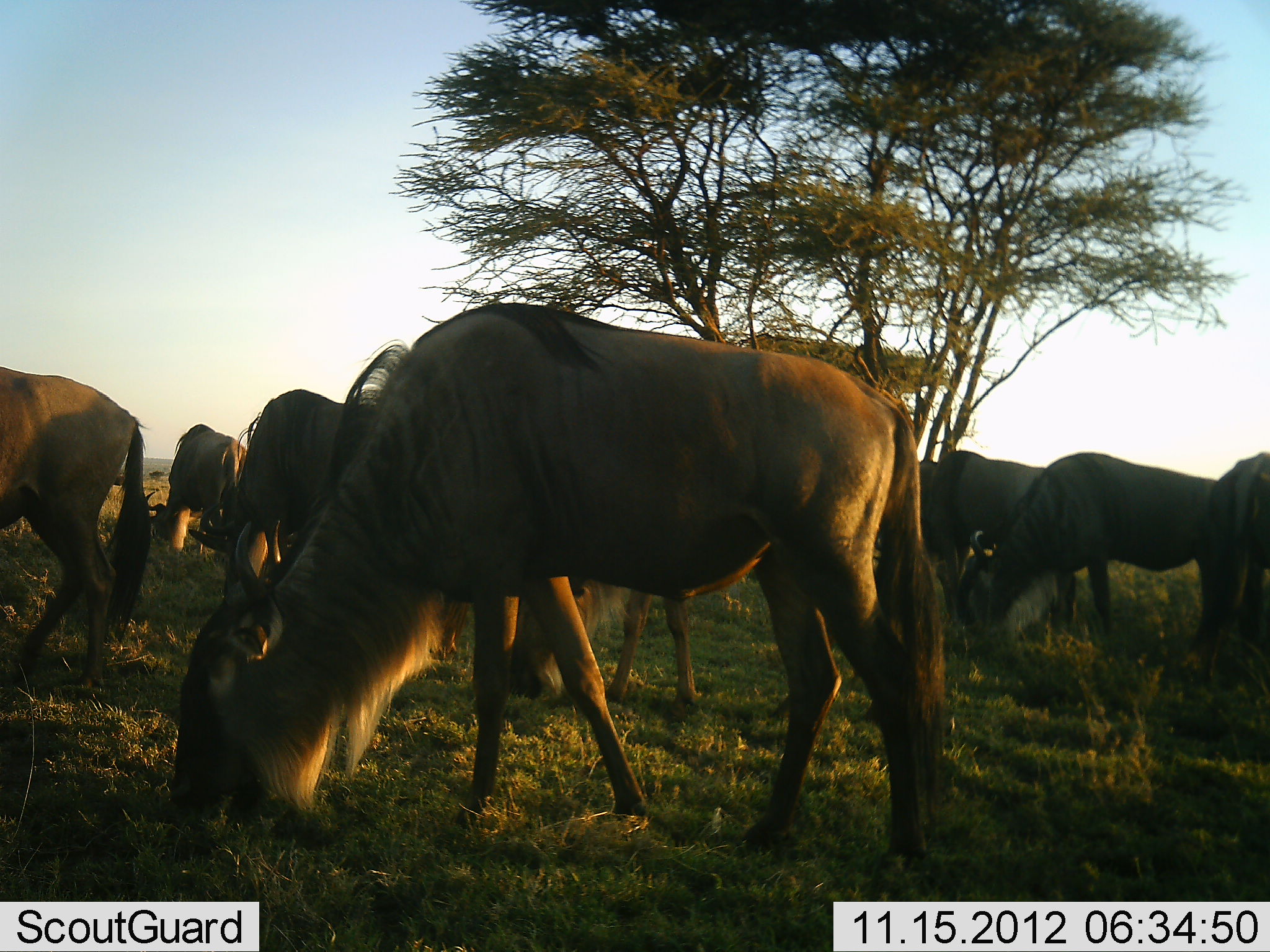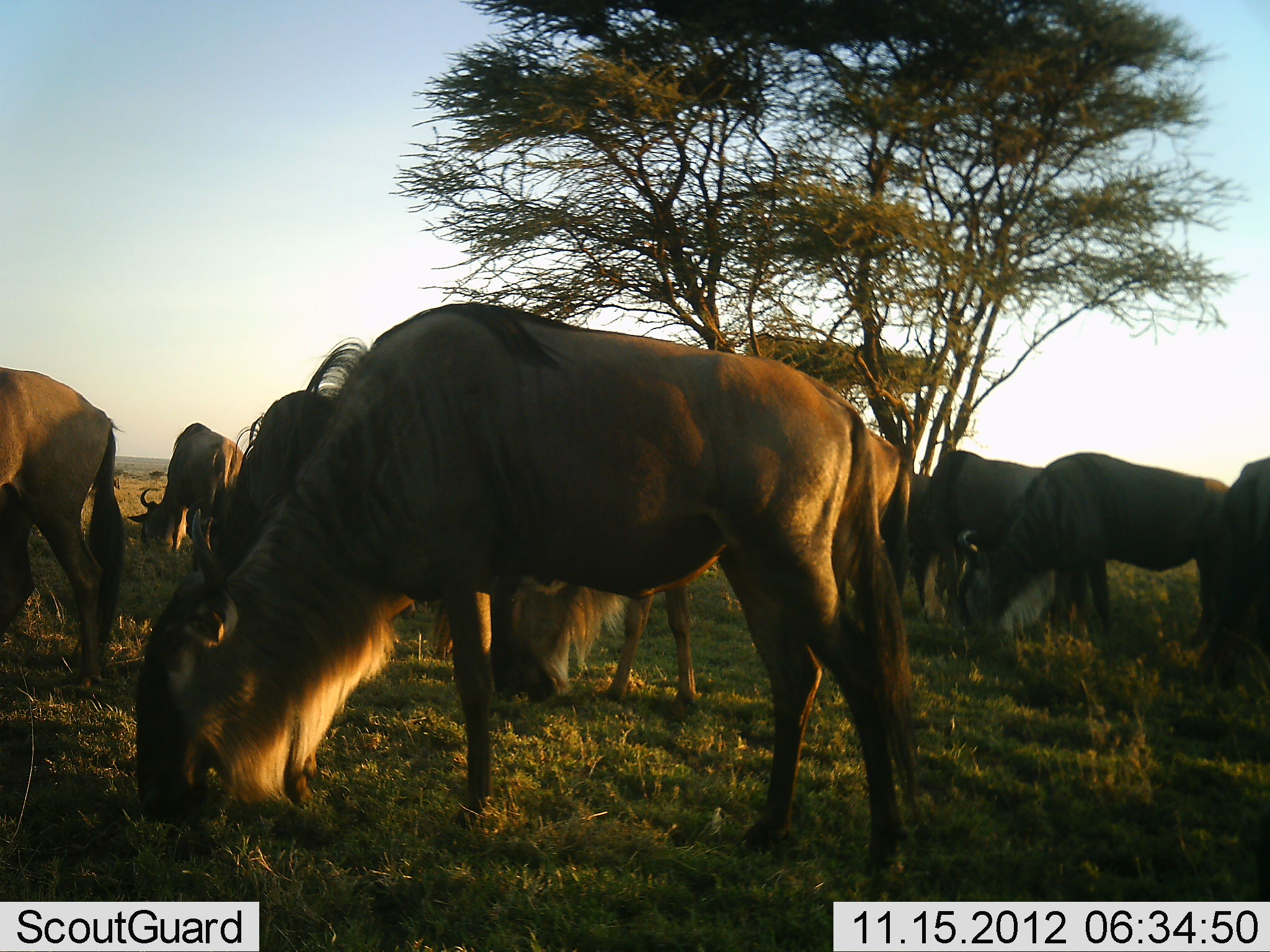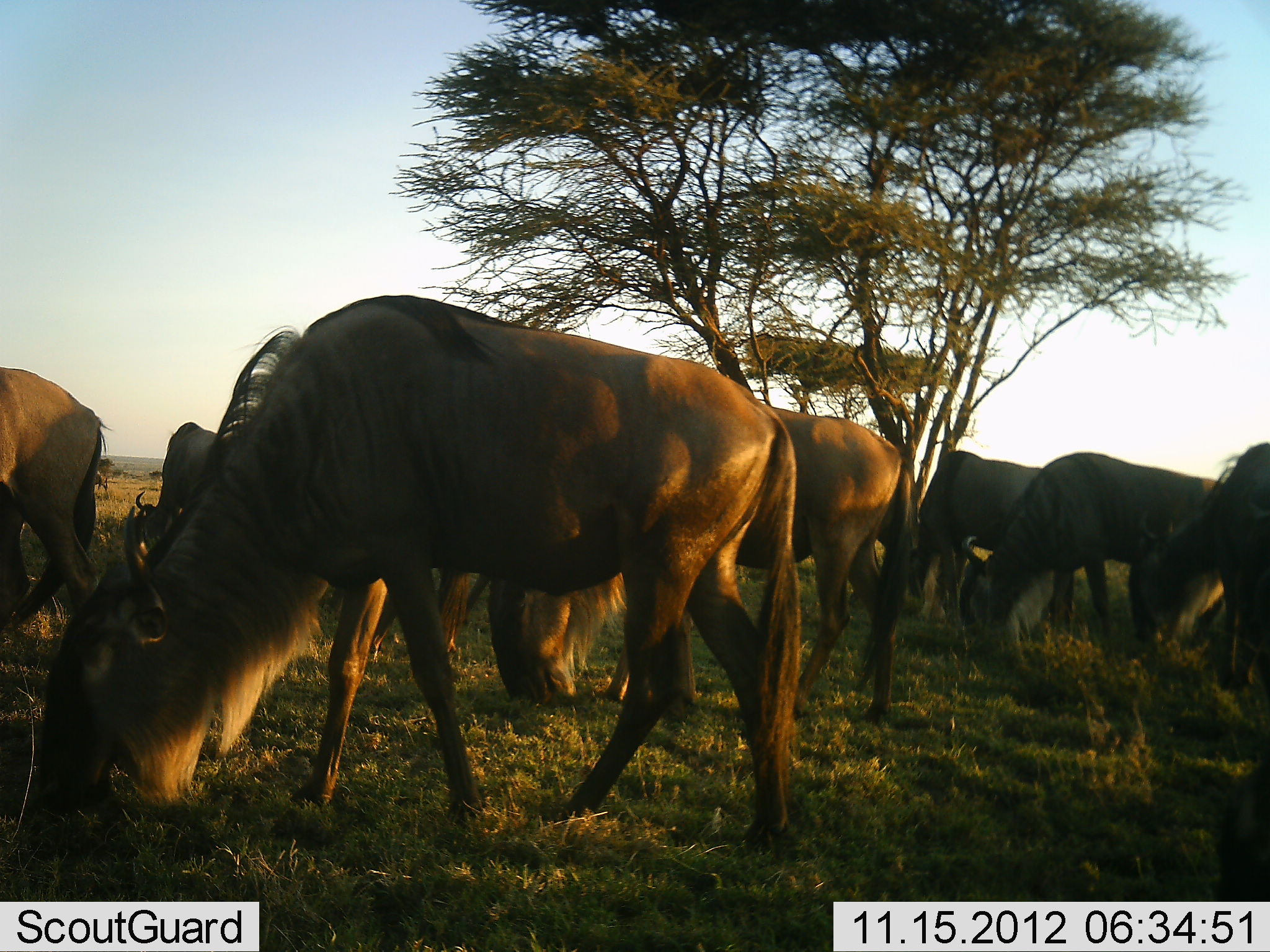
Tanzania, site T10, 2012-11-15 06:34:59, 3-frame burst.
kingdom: Animalia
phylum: Chordata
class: Mammalia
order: Artiodactyla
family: Bovidae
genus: Connochaetes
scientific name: Connochaetes taurinus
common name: blue wildebeest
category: wildebeest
Wildebeest (blue wildebeest) (Connochaetes taurinus), count 10. Behavior (volunteer vote fractions): standing 40%, resting 0%, moving 10%, interacting 0%. Young present (vote fraction): 0%. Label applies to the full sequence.